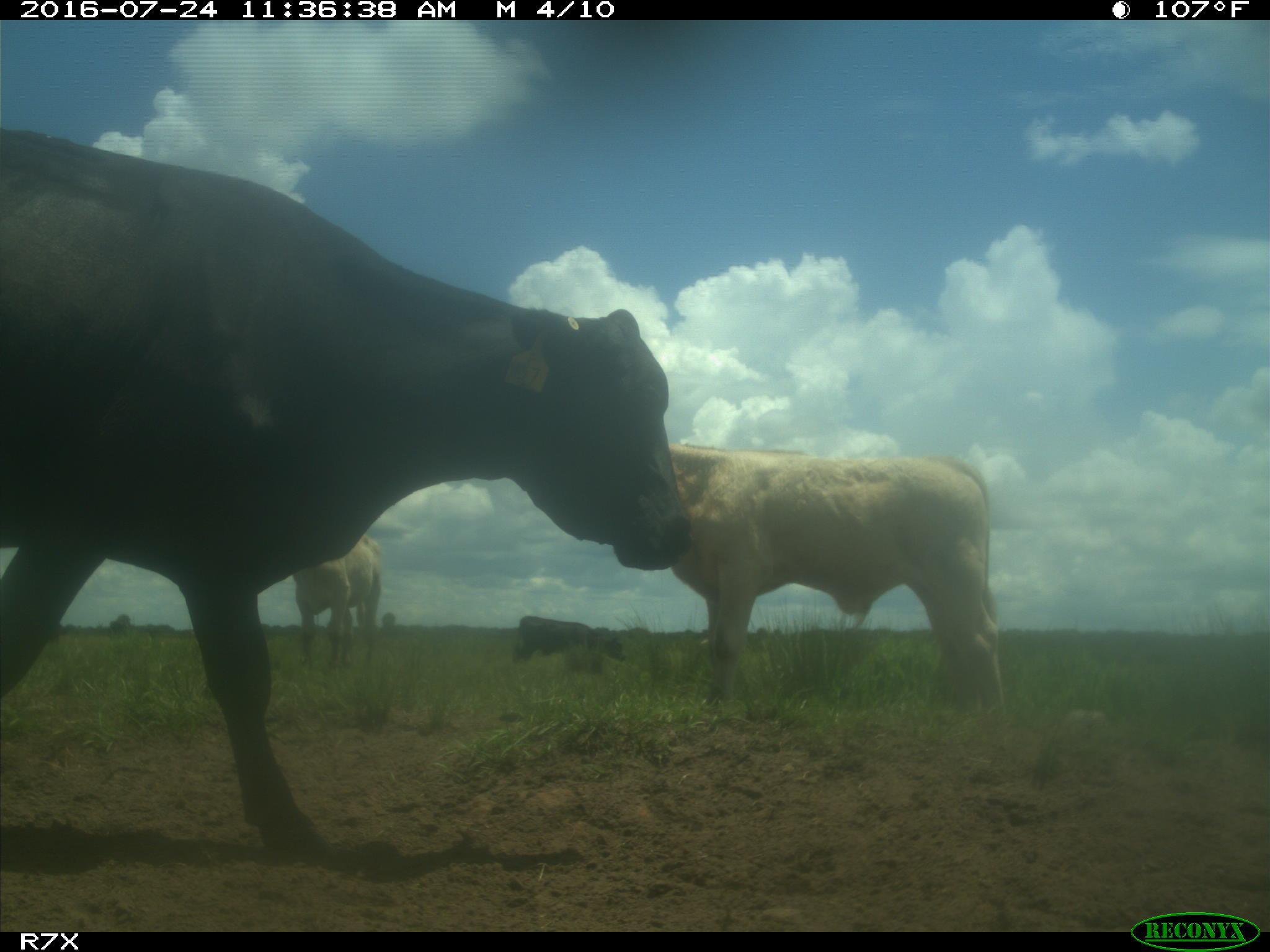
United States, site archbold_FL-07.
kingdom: Animalia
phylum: Chordata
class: Mammalia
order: Artiodactyla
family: Bovidae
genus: Bos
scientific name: Bos taurus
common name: domestic cow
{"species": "Bos taurus (domestic cow)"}